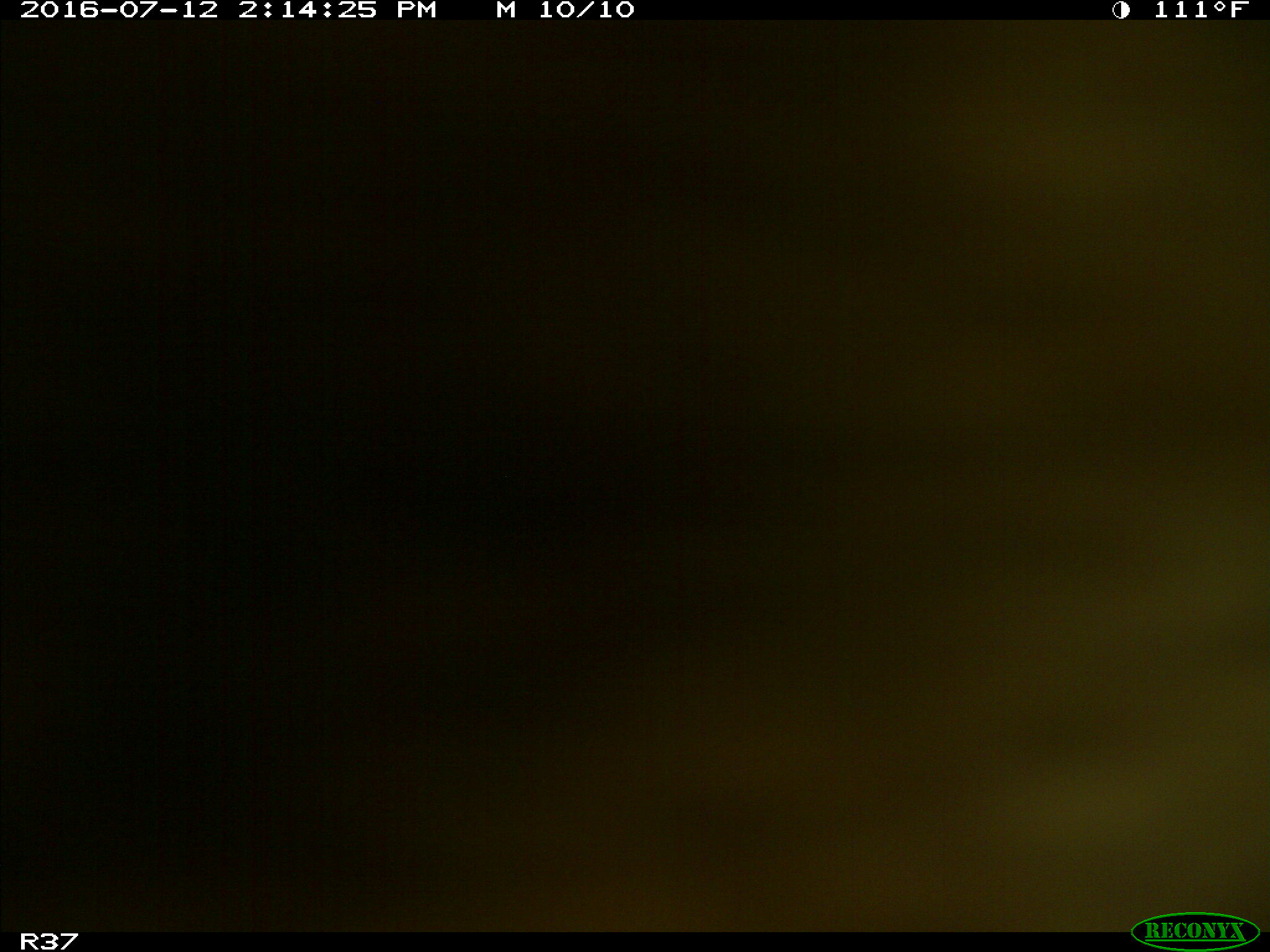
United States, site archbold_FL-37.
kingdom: Animalia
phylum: Chordata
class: Mammalia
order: Artiodactyla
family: Bovidae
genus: Bos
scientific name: Bos taurus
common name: domestic cow